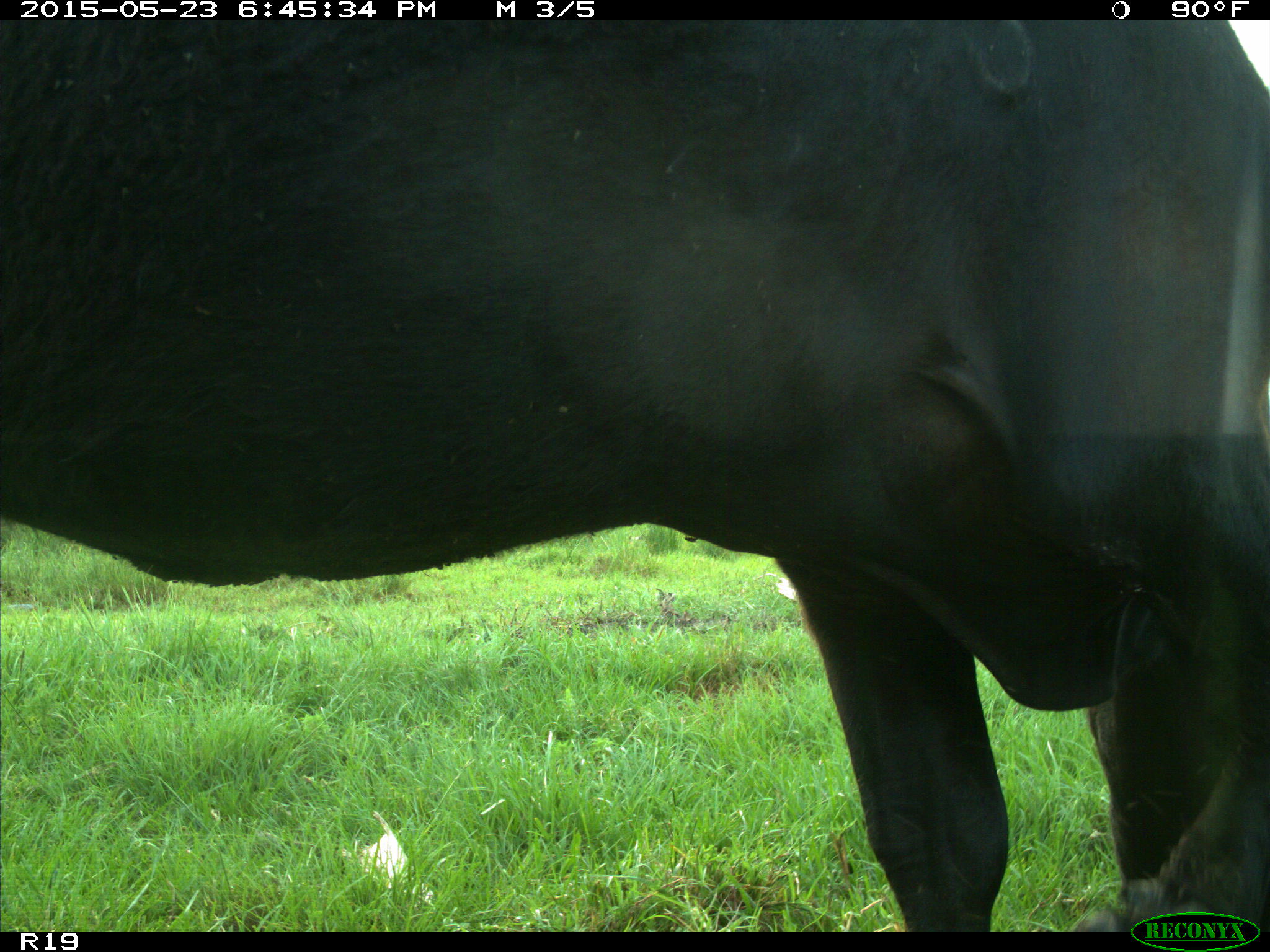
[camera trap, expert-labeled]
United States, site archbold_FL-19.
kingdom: Animalia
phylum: Chordata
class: Mammalia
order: Artiodactyla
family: Bovidae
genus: Bos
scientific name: Bos taurus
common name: domestic cow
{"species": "Bos taurus (domestic cow)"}